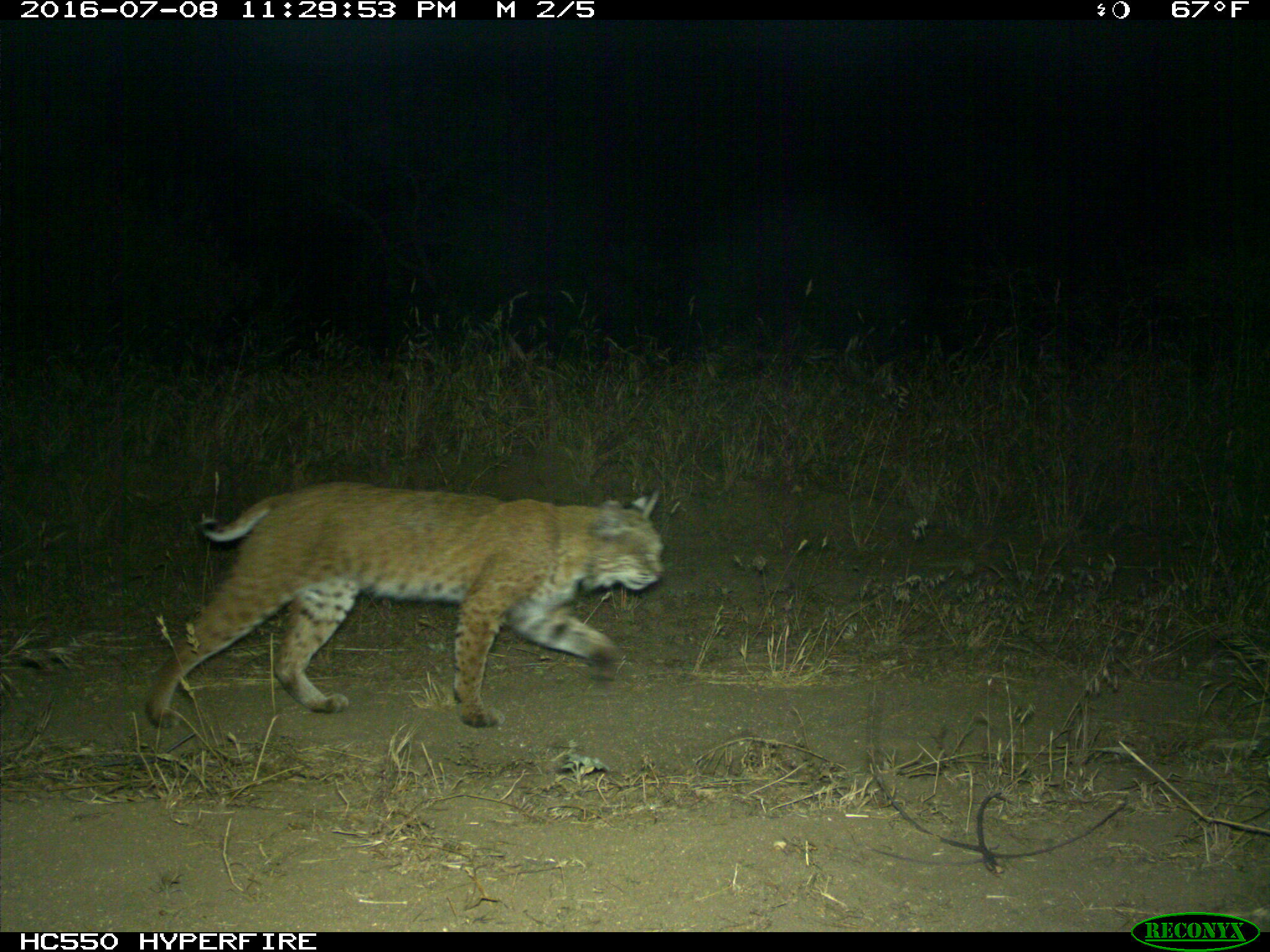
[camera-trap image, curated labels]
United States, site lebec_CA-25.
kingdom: Animalia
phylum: Chordata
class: Mammalia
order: Carnivora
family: Felidae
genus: Lynx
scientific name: Lynx rufus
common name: bobcat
Lynx rufus (bobcat).